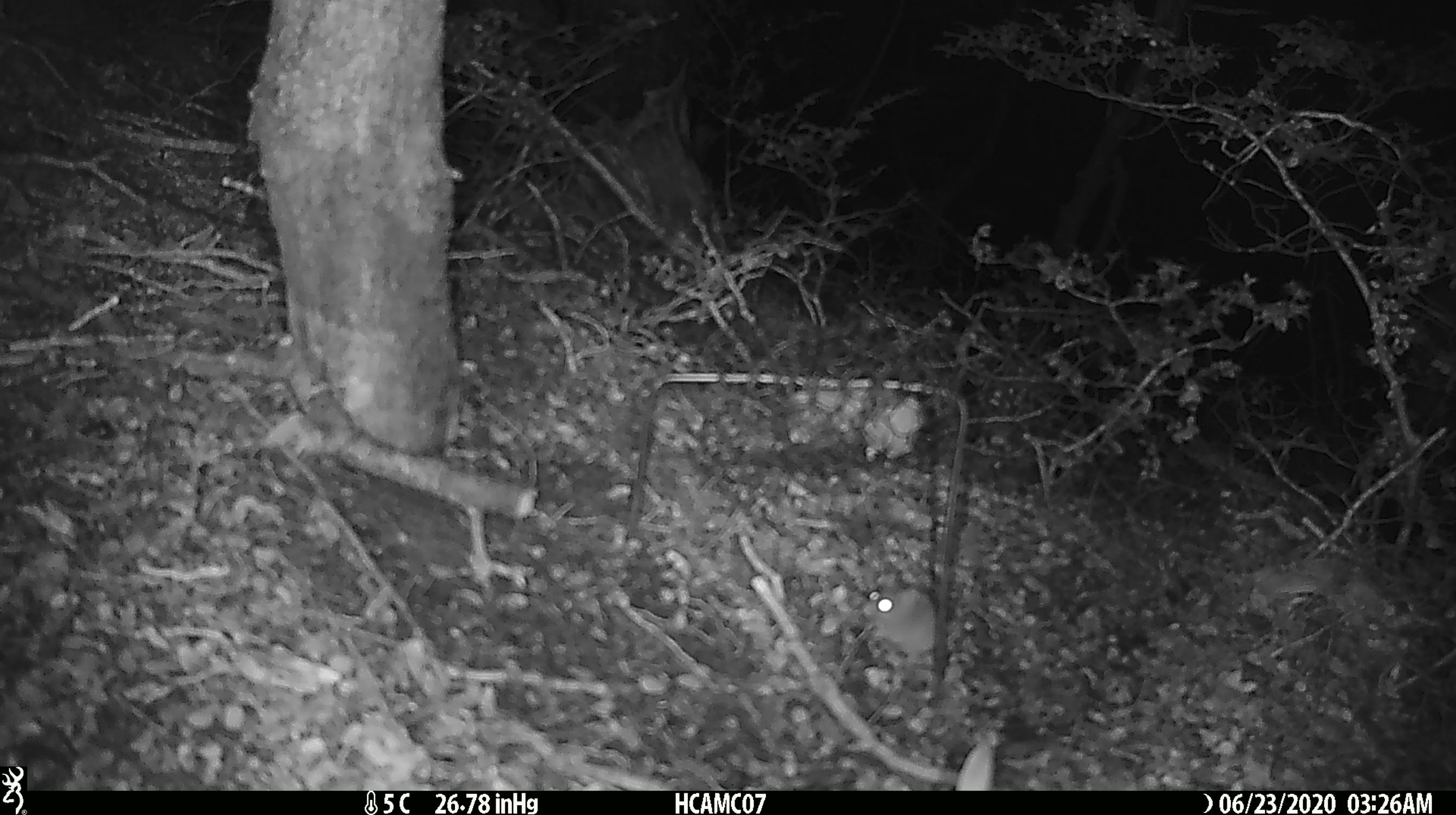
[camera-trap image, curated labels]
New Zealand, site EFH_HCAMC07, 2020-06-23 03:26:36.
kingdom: Animalia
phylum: Chordata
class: Mammalia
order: Rodentia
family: Muridae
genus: Mus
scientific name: Mus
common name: mouse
Mouse (Mus).